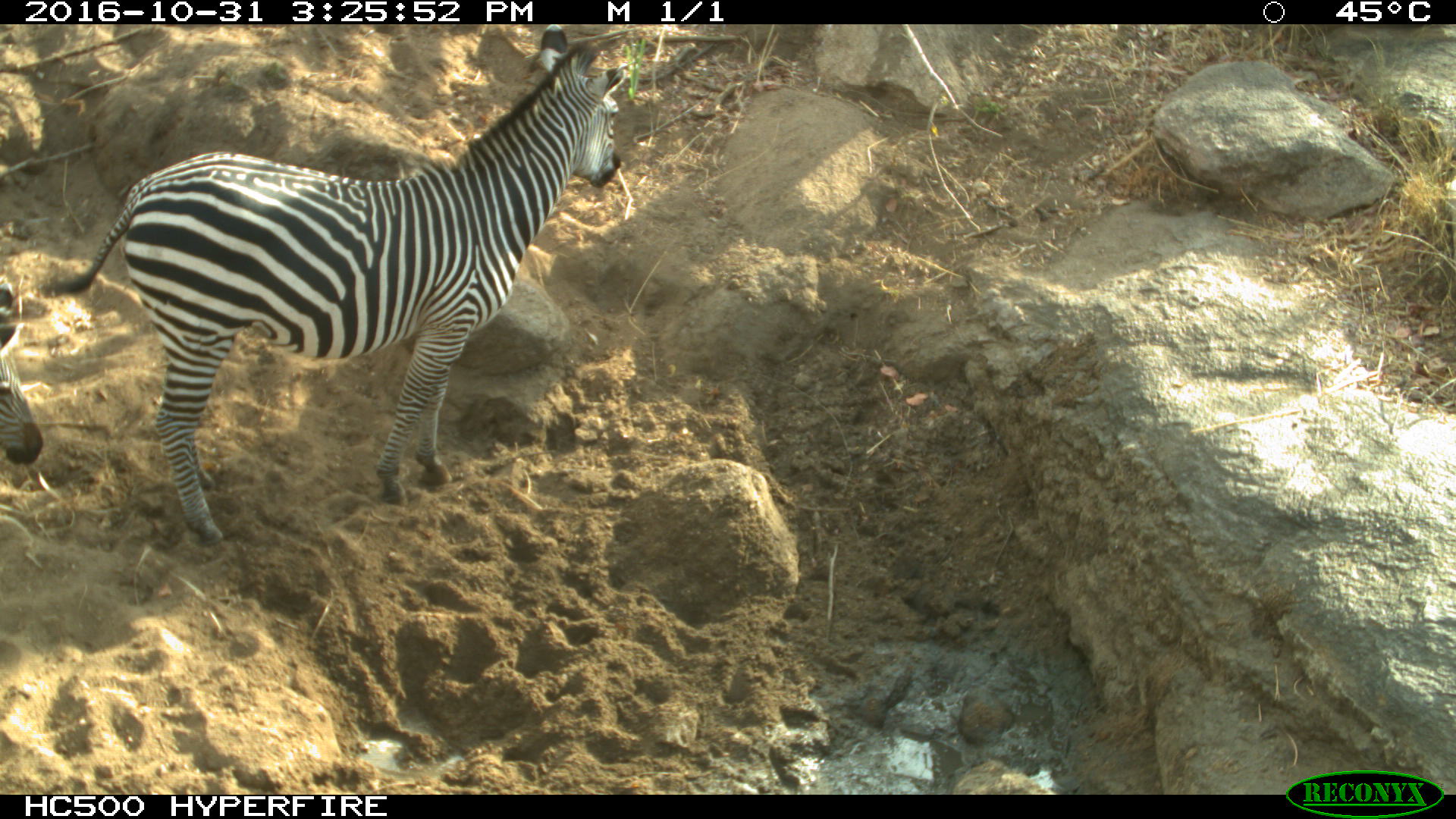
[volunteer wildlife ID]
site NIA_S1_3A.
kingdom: Animalia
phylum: Chordata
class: Mammalia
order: Perissodactyla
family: Equidae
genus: Equus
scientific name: Equus quagga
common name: plains zebra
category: zebraplains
Zebraplains (plains zebra) (Equus quagga), count 2. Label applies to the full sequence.